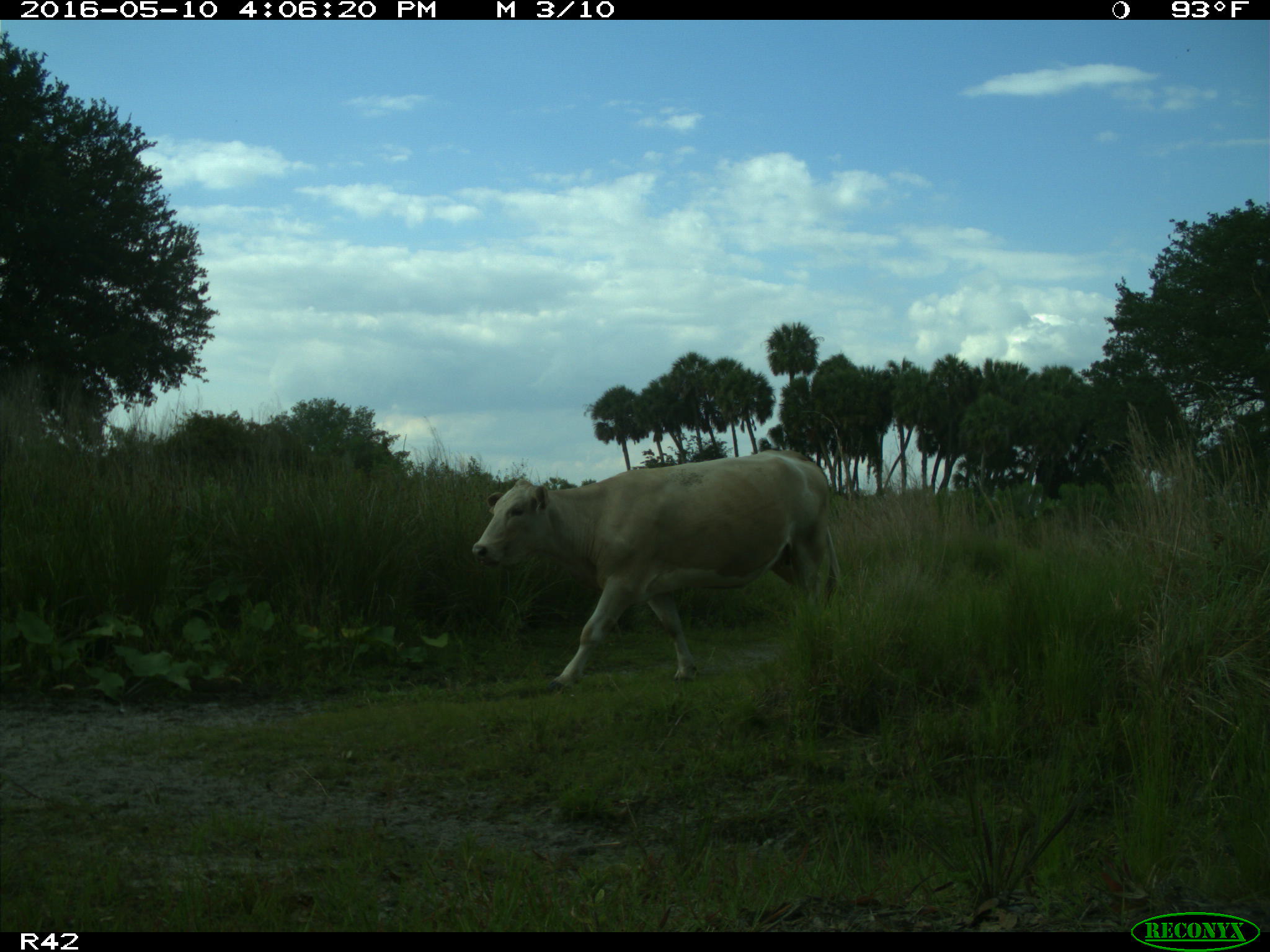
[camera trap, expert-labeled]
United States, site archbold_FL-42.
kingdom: Animalia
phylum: Chordata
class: Mammalia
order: Artiodactyla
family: Bovidae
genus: Bos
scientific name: Bos taurus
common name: domestic cow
Bos taurus (domestic cow).